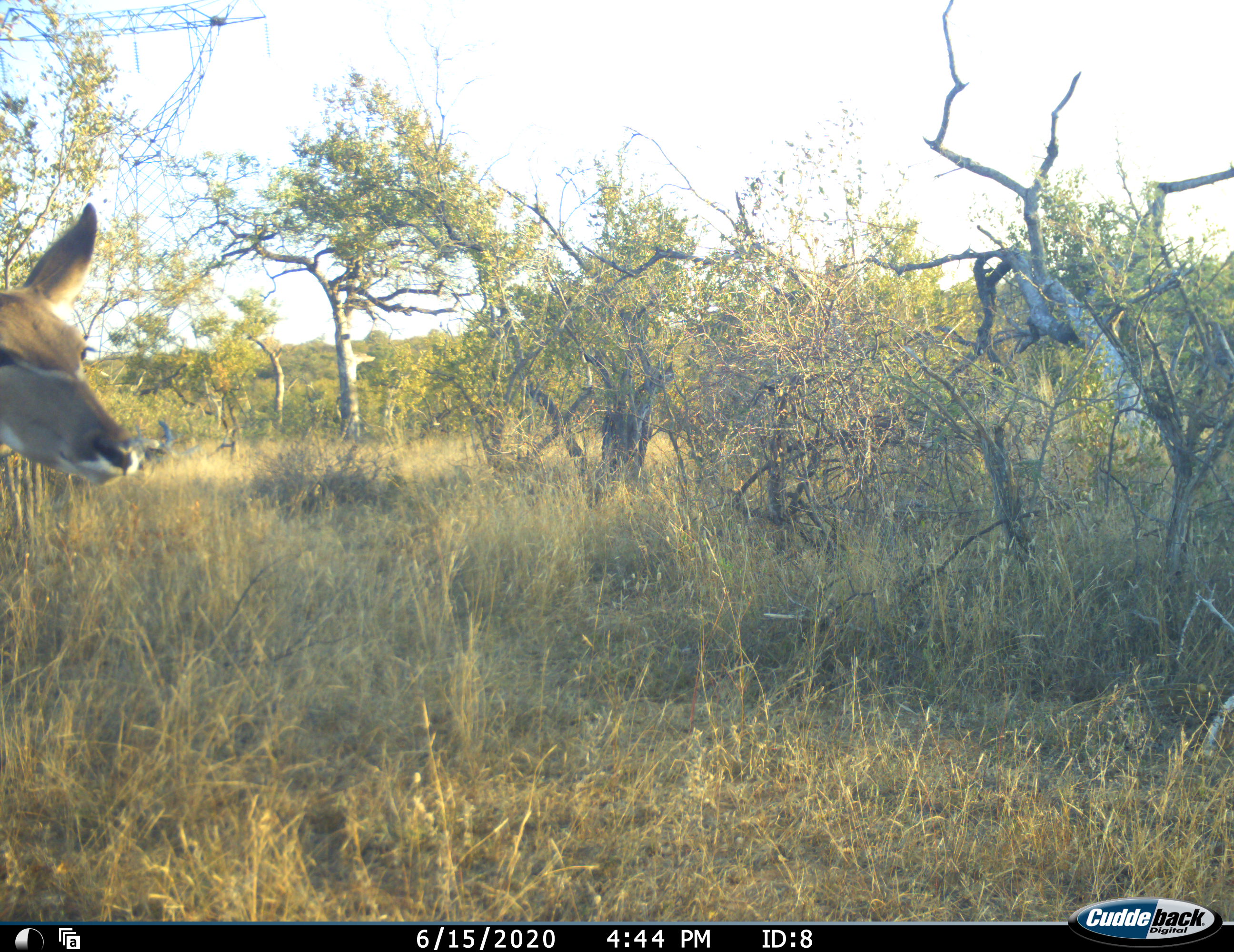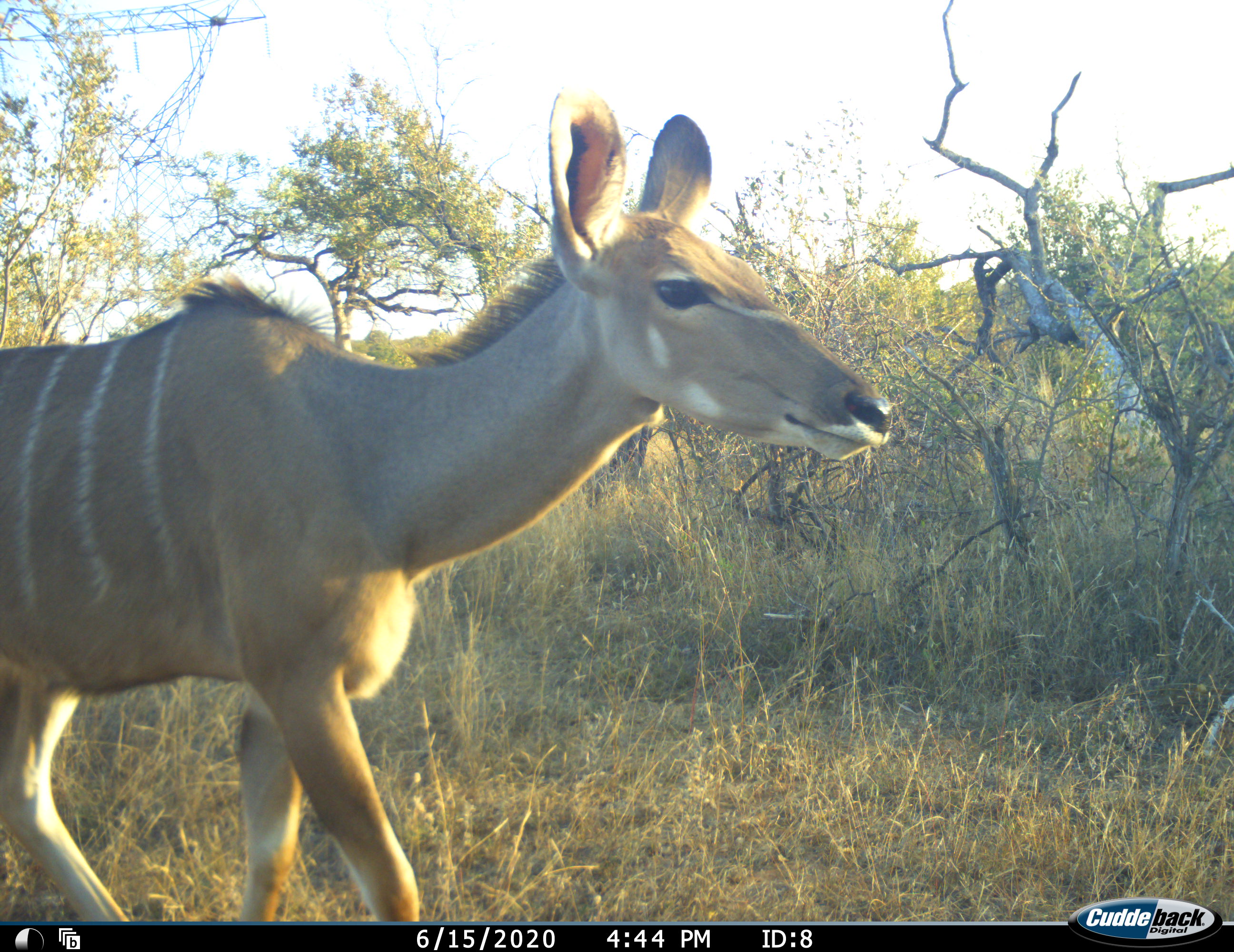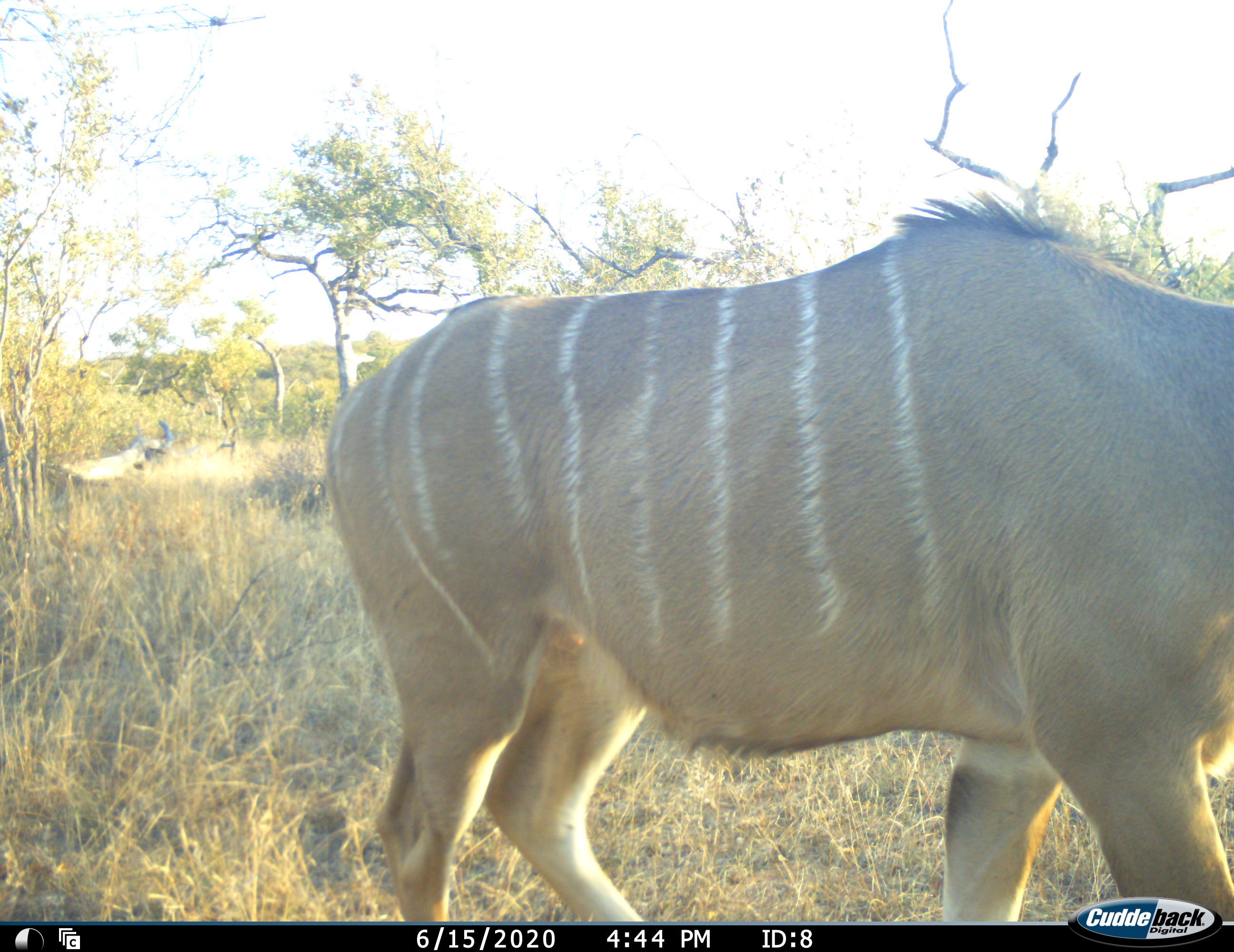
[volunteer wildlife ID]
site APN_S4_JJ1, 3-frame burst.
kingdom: Animalia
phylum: Chordata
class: Mammalia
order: Artiodactyla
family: Bovidae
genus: Tragelaphus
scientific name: Tragelaphus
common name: kudu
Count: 1.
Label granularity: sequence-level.